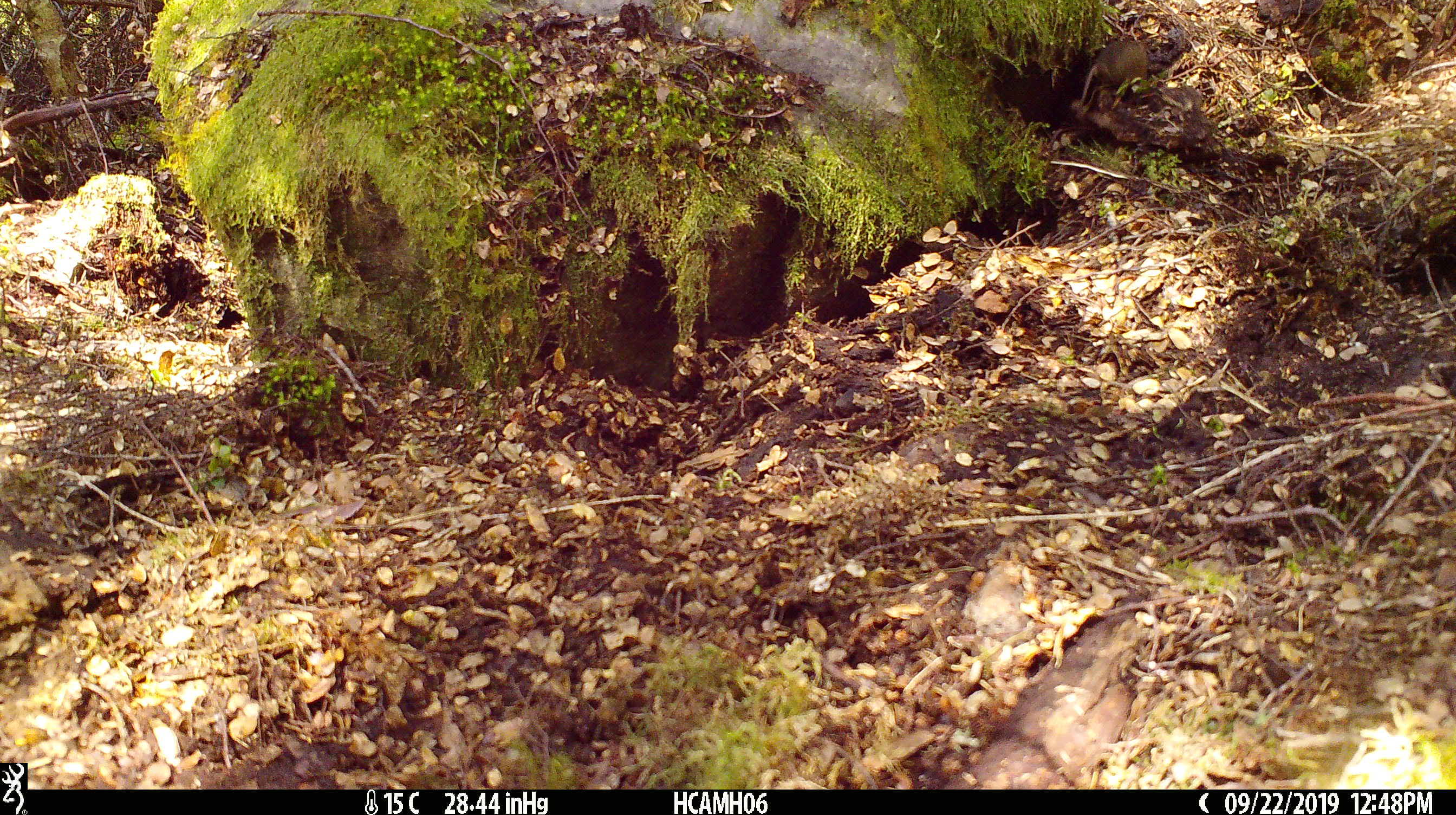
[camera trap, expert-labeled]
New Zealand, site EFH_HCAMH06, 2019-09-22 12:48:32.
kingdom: Animalia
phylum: Chordata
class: Mammalia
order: Rodentia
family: Muridae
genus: Mus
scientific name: Mus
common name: mouse